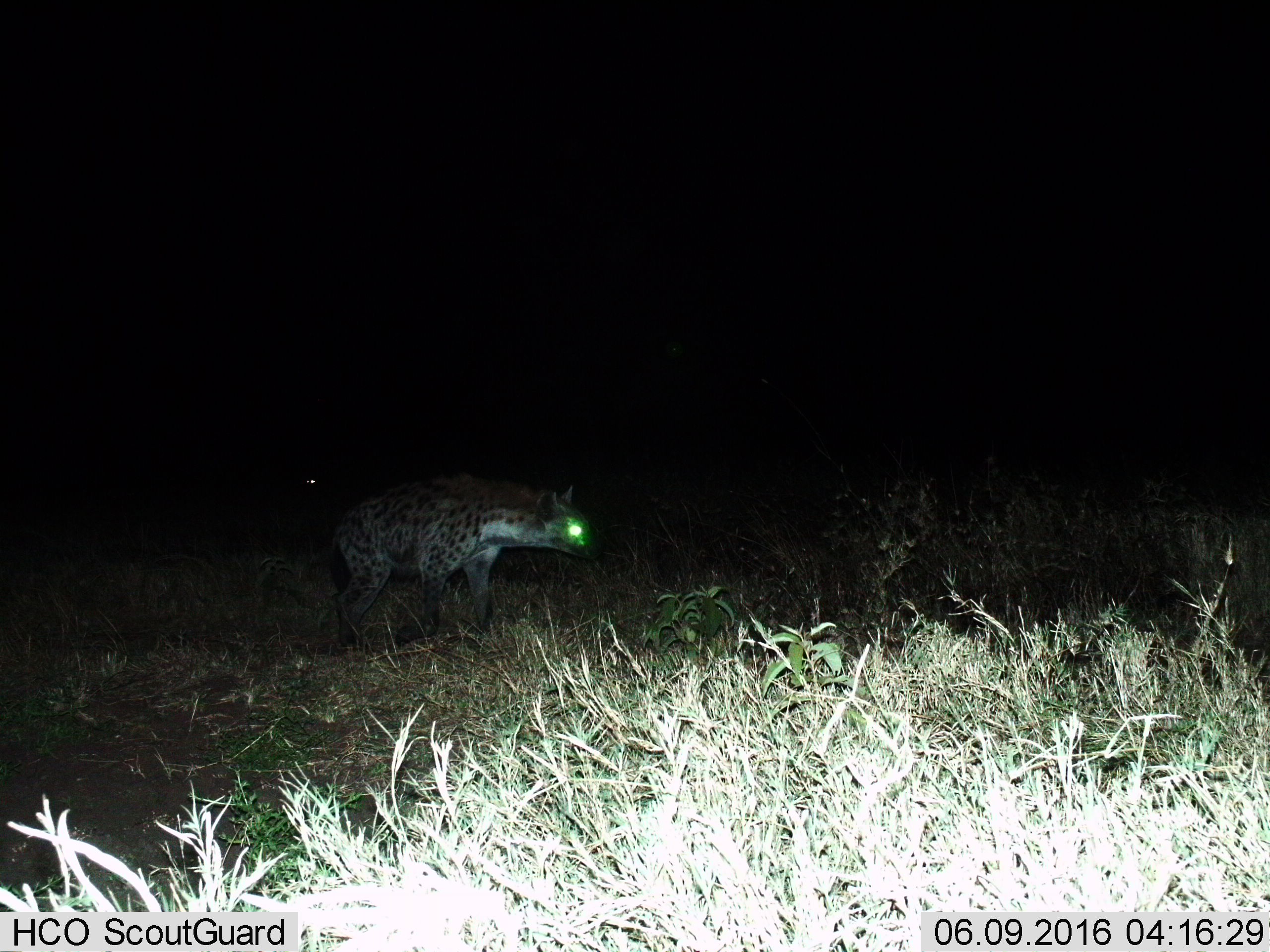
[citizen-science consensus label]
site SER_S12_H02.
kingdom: Animalia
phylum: Chordata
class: Mammalia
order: Carnivora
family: Hyaenidae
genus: Crocuta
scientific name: Crocuta crocuta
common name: spotted hyena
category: hyenaspotted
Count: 1.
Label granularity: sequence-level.